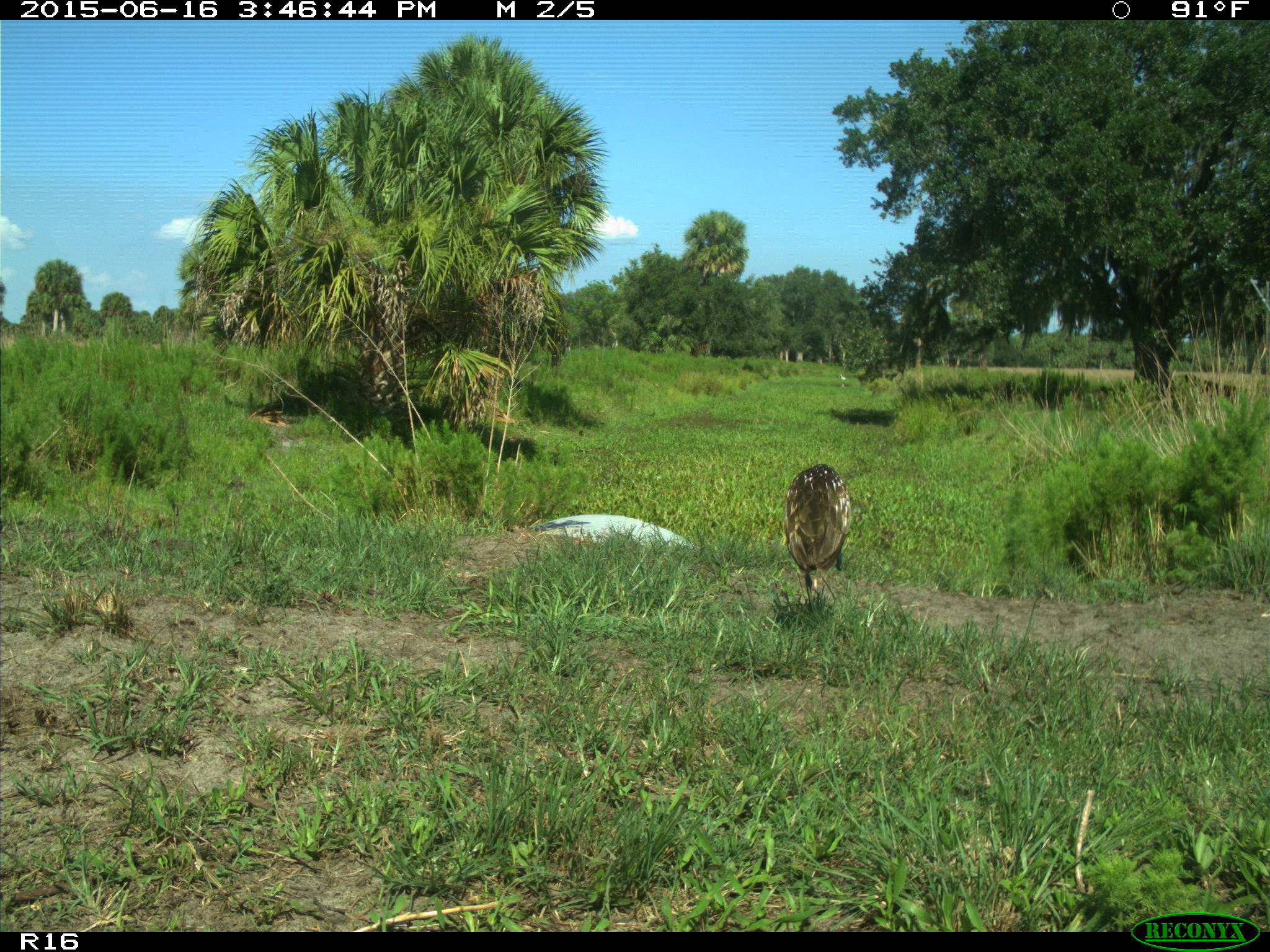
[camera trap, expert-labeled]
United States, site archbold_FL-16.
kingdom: Animalia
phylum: Chordata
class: Aves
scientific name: Aves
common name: birds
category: unidentified bird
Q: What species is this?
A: Unidentified bird (birds) (Aves).